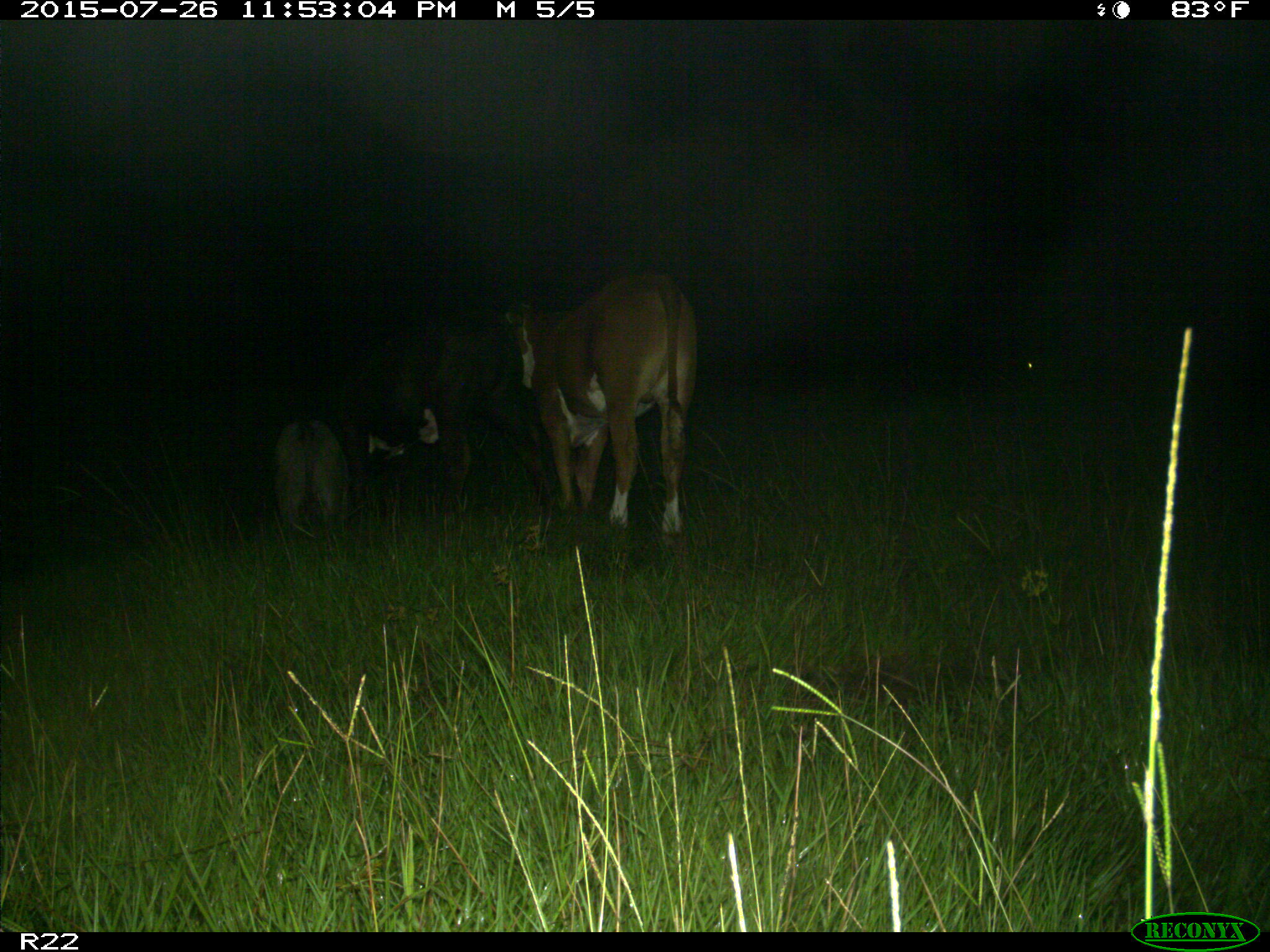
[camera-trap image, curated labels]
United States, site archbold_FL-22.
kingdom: Animalia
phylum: Chordata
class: Mammalia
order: Artiodactyla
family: Bovidae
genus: Bos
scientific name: Bos taurus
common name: domestic cow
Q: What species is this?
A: Bos taurus (domestic cow).